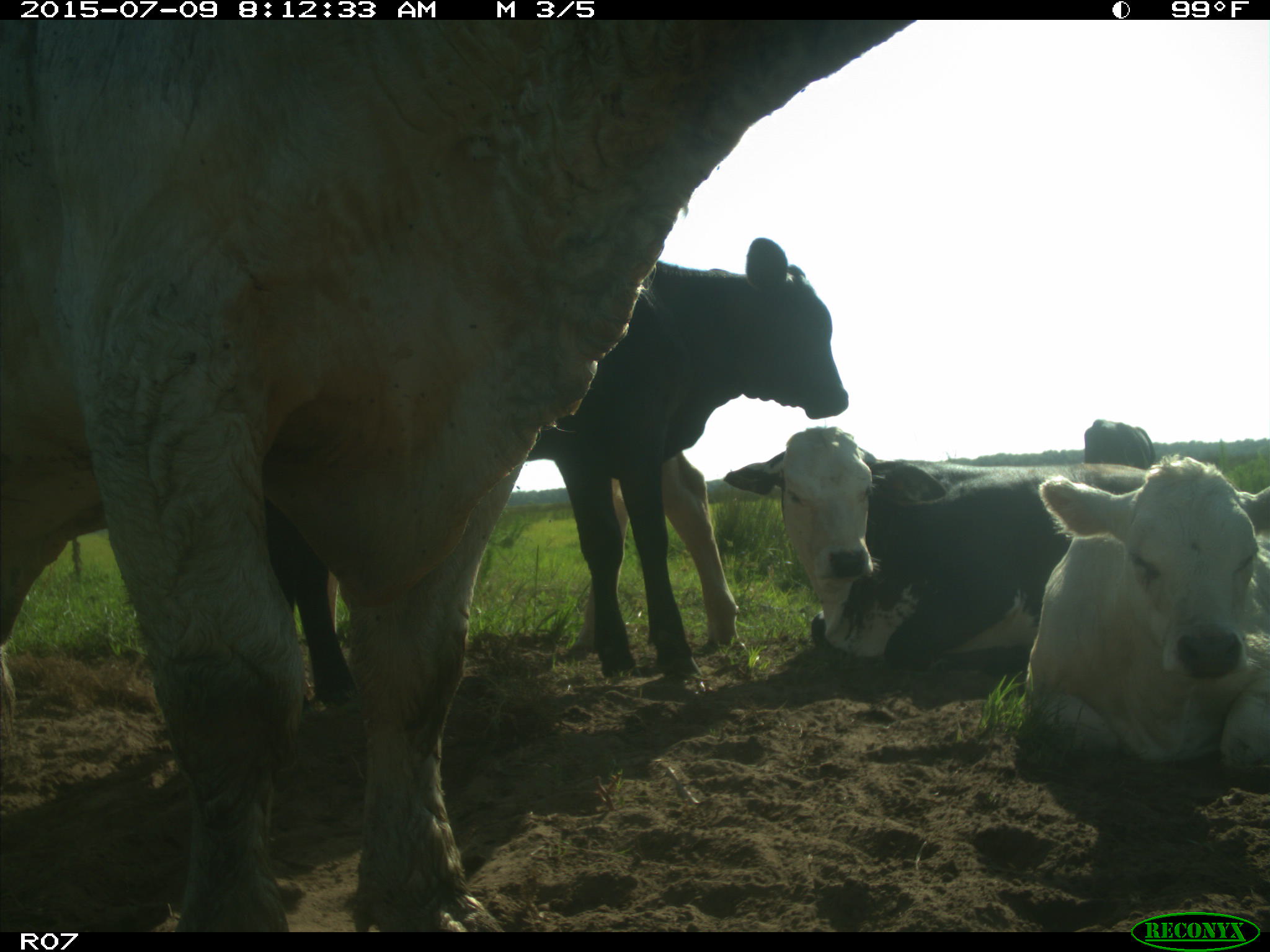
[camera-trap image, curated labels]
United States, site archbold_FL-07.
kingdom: Animalia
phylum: Chordata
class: Mammalia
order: Artiodactyla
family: Bovidae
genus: Bos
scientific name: Bos taurus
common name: domestic cow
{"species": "Bos taurus (domestic cow)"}